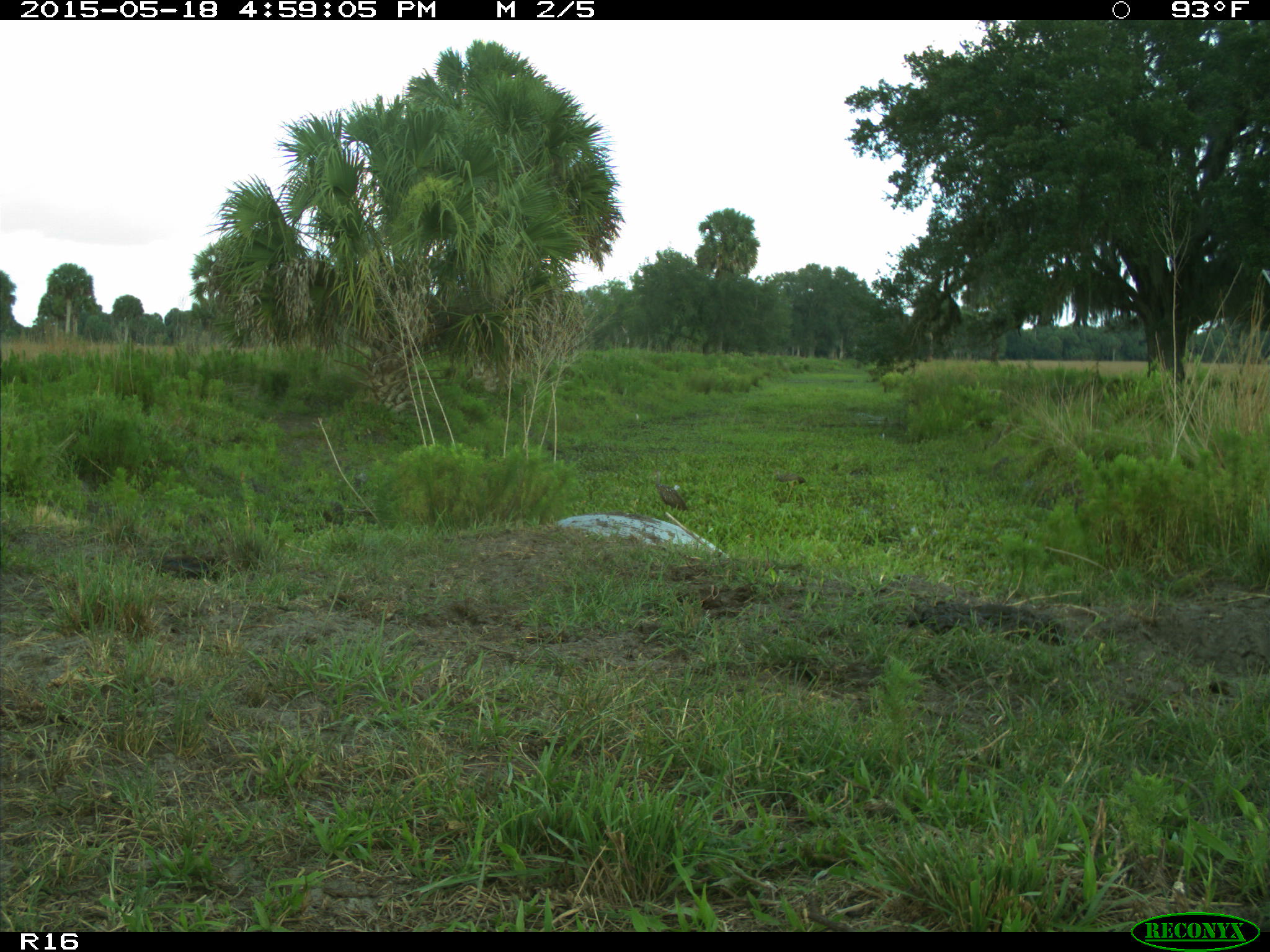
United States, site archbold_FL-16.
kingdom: Animalia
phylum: Chordata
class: Aves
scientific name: Aves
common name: birds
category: unidentified bird